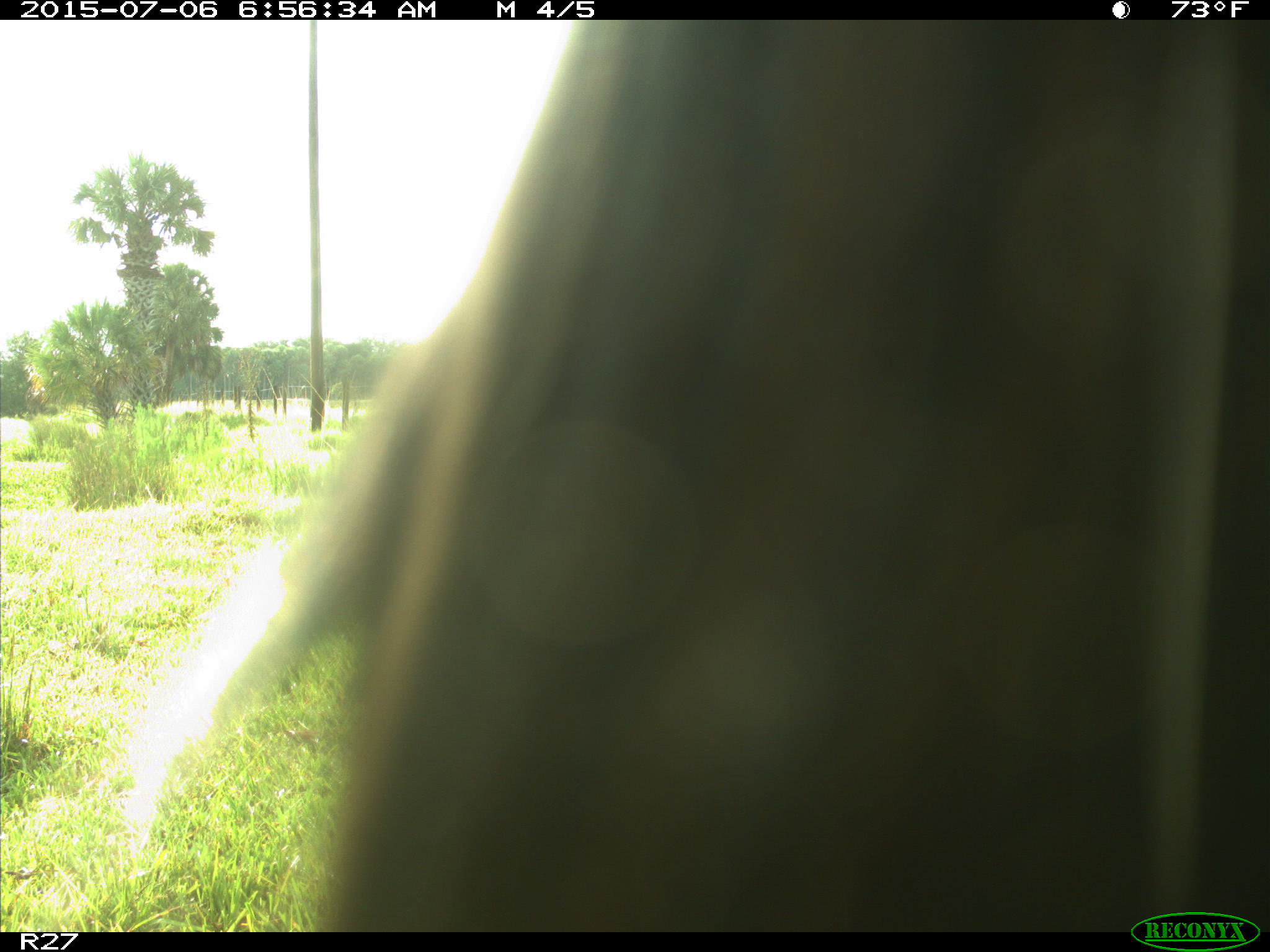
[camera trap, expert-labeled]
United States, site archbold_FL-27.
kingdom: Animalia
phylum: Chordata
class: Mammalia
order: Artiodactyla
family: Bovidae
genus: Bos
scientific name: Bos taurus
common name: domestic cow